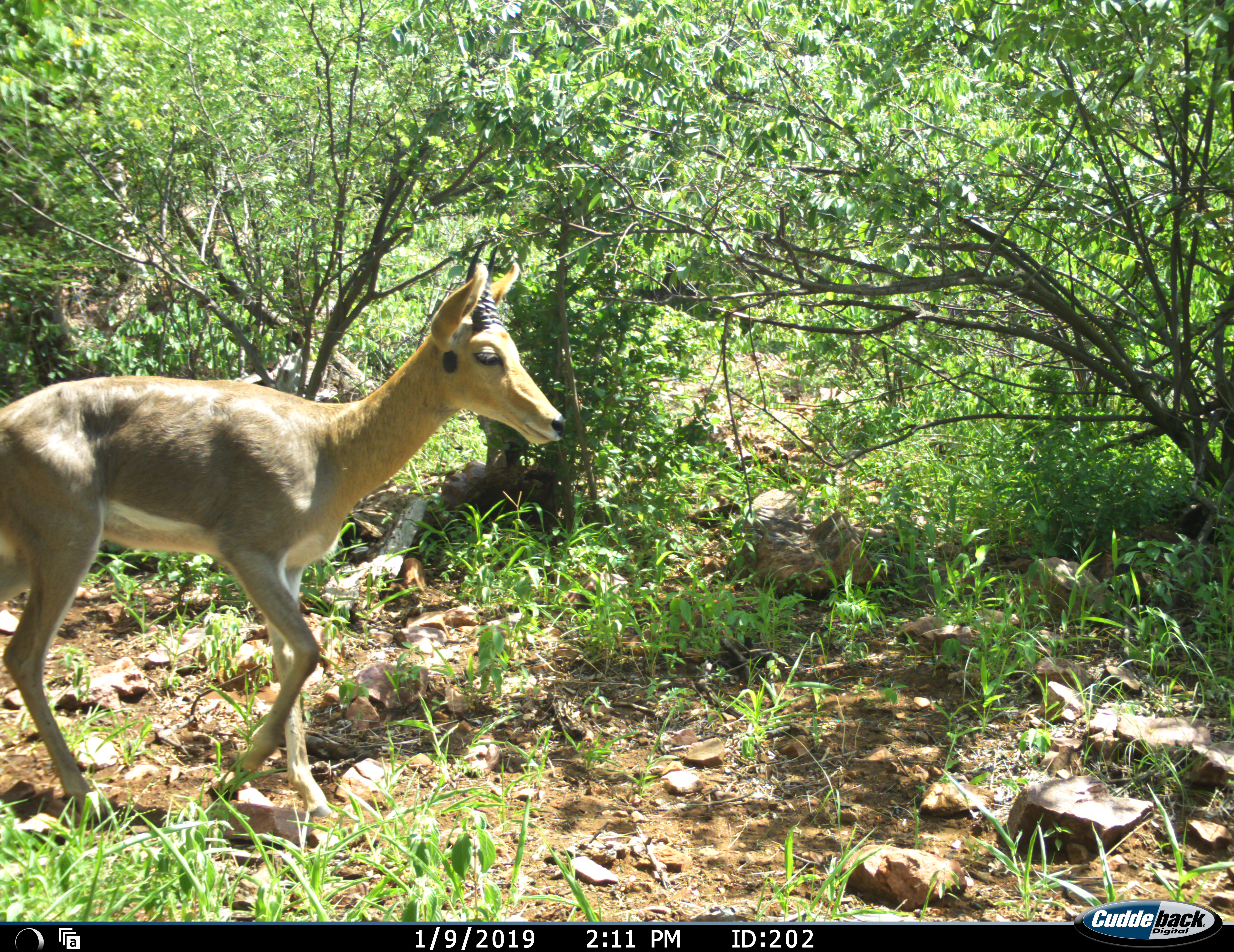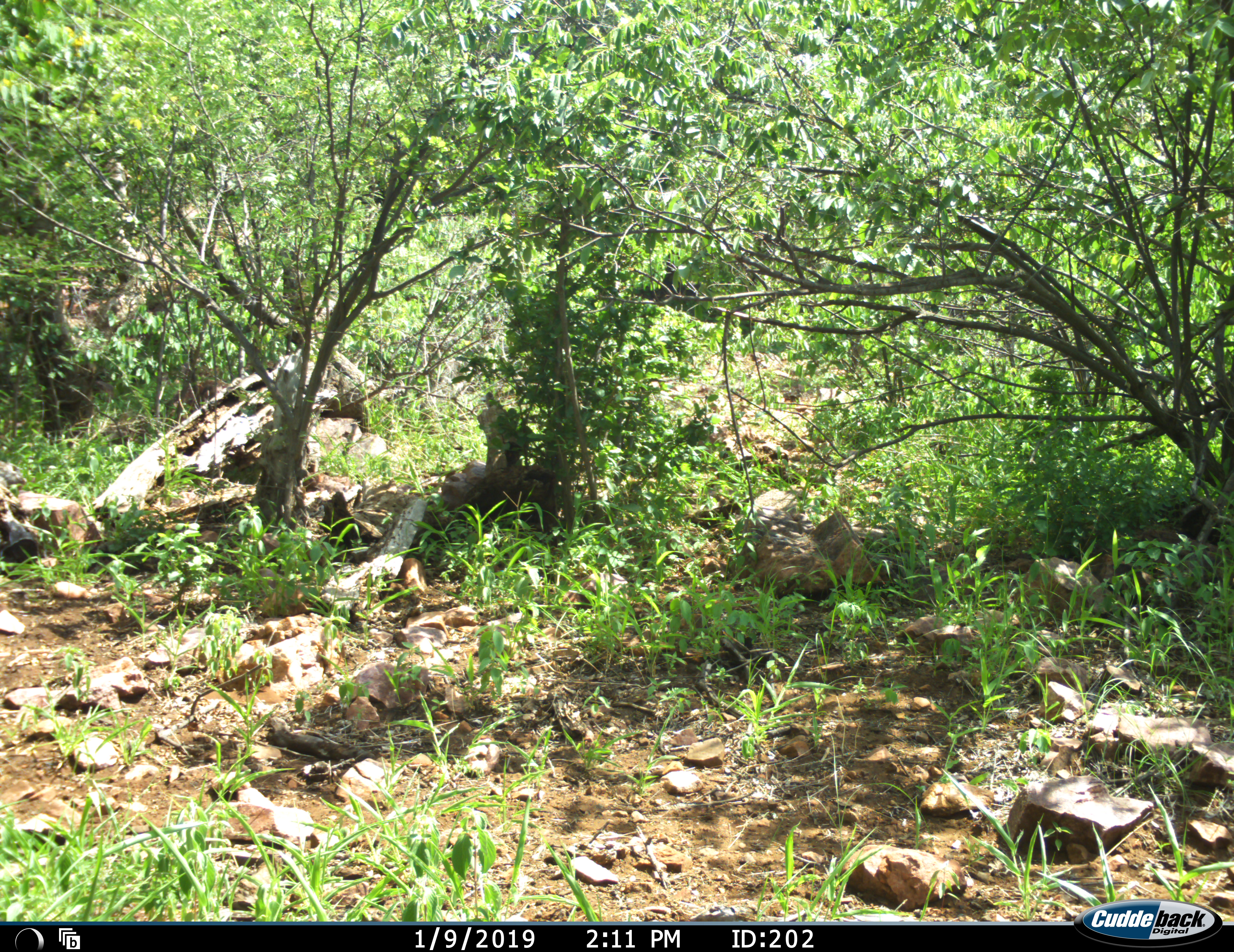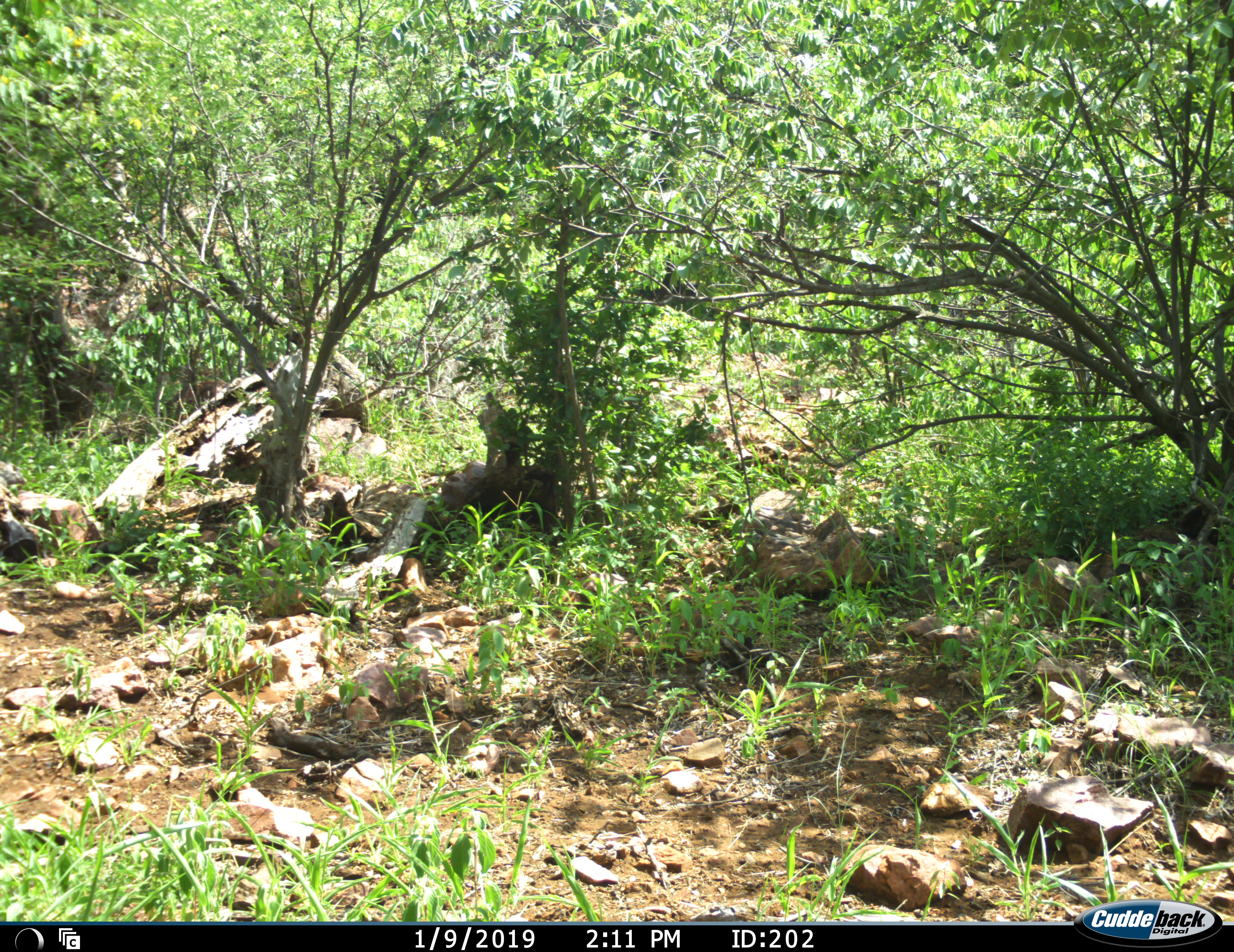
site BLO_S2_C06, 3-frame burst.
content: unidentified animal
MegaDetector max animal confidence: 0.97